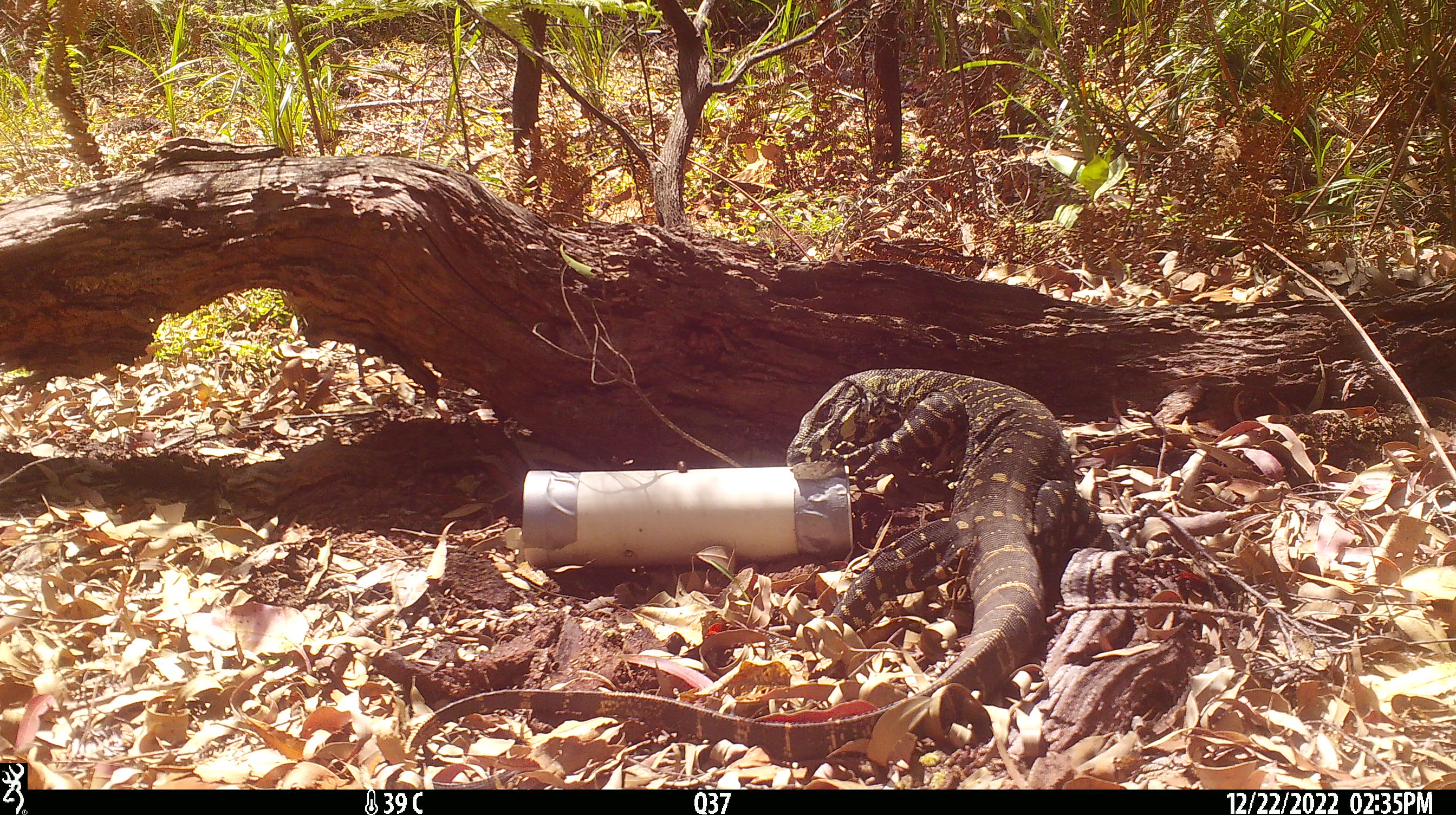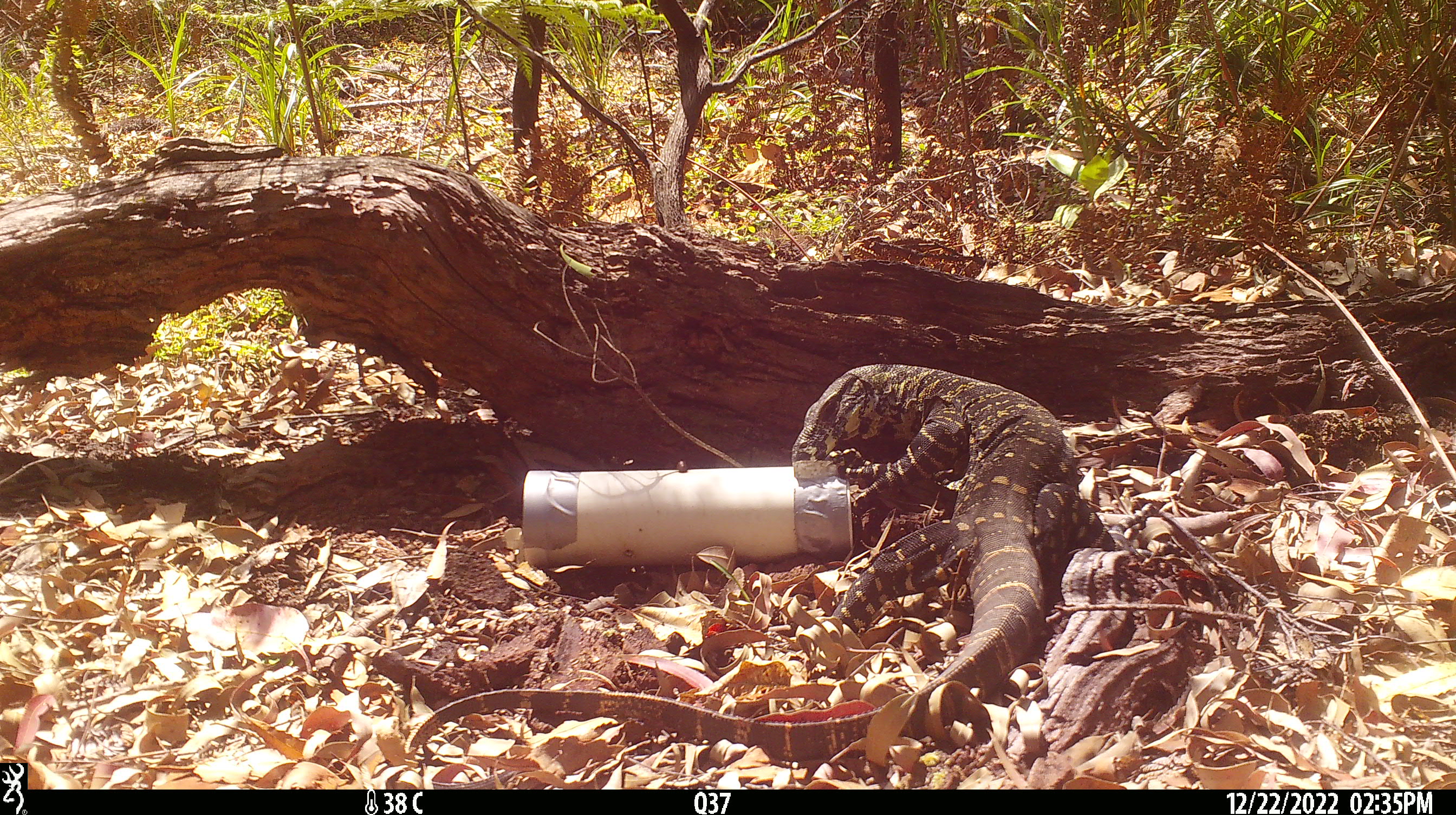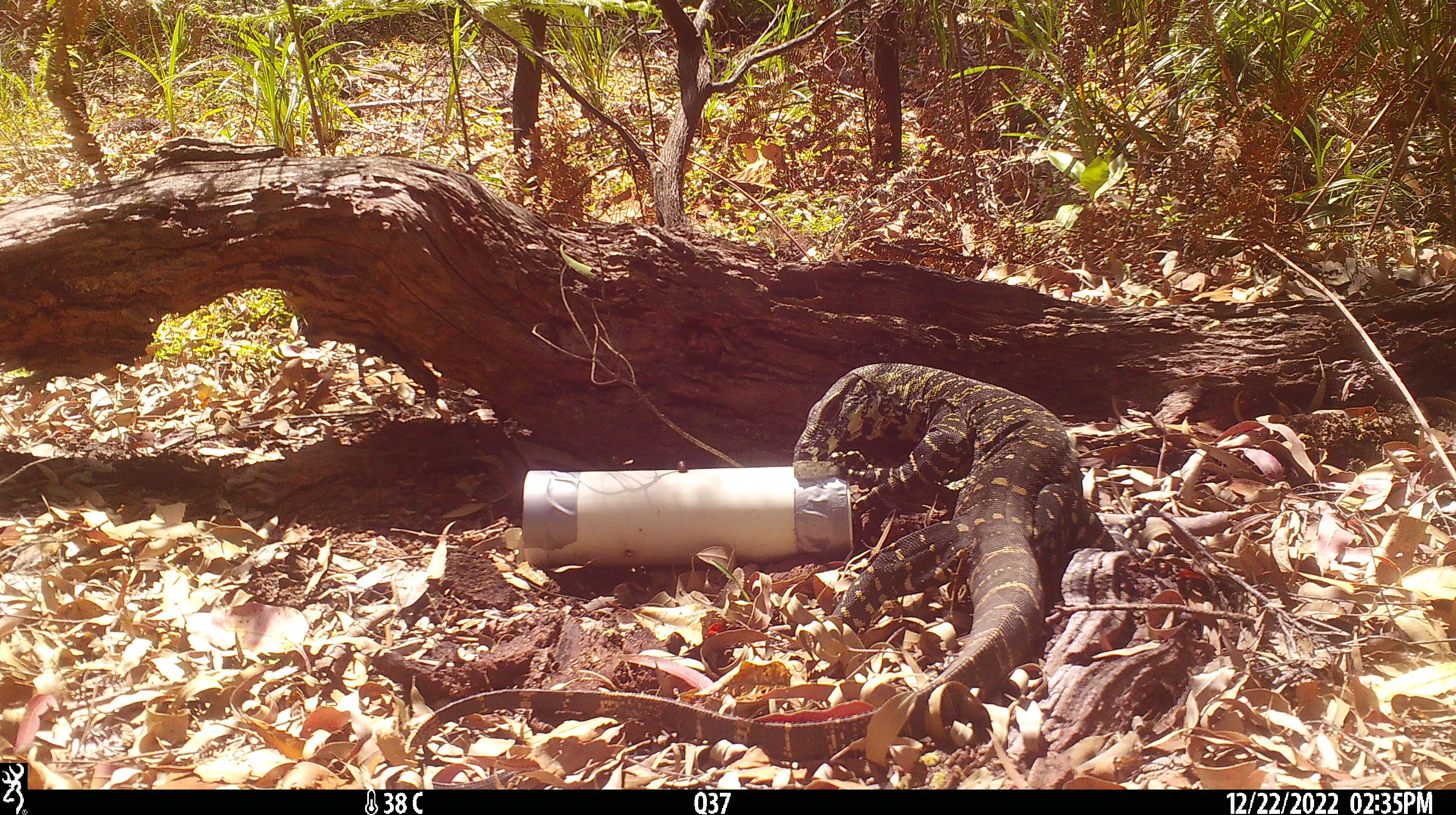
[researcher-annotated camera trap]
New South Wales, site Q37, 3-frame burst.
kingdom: Animalia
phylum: Chordata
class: Reptilia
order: Squamata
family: Varanidae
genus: Varanus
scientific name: Varanus varius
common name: lace monitor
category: goanna